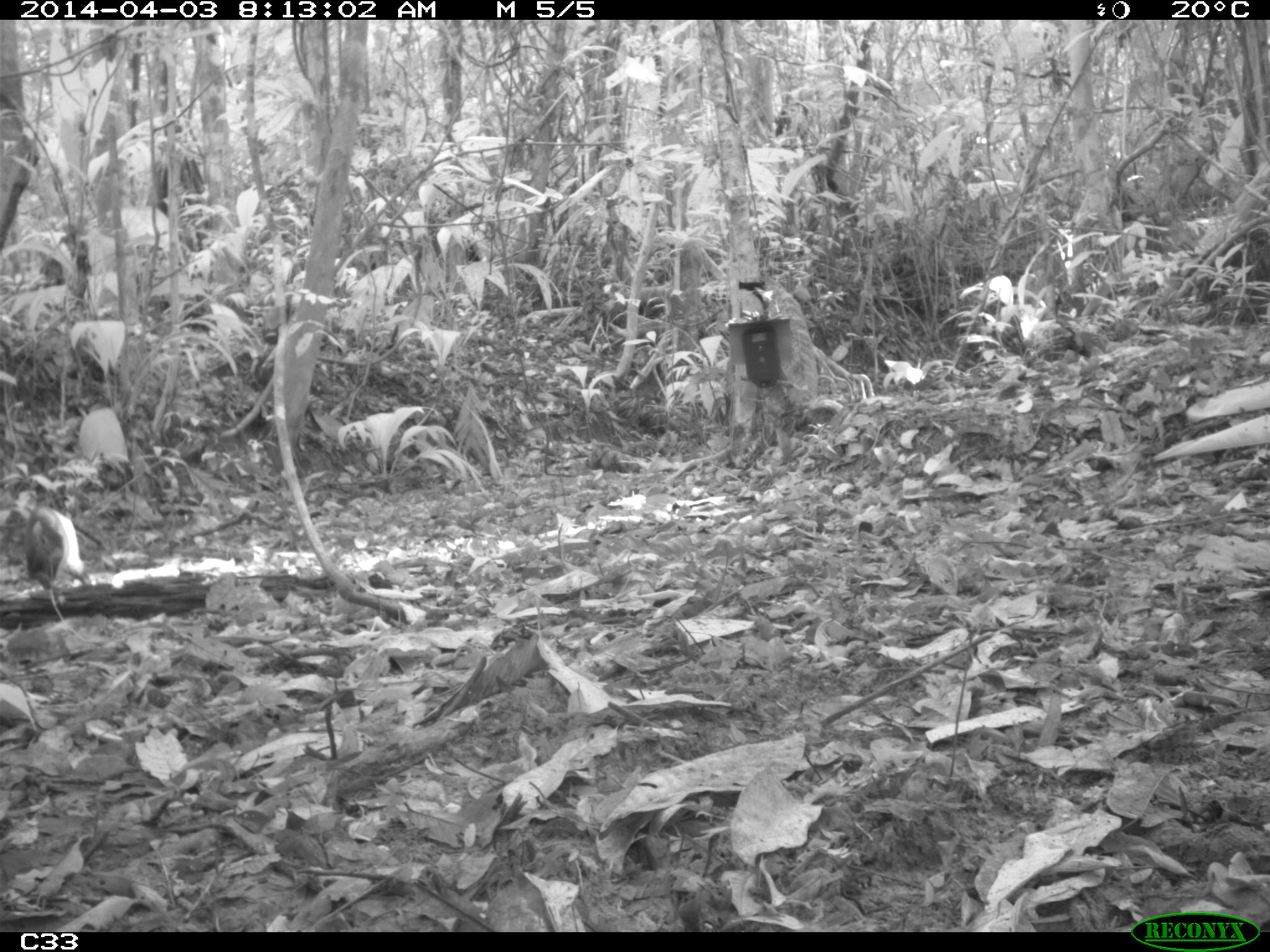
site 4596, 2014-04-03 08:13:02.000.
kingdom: Animalia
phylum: Chordata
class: Mammalia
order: Rodentia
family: Dasyproctidae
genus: Dasyprocta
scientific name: Dasyprocta leporina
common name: red-rumped agouti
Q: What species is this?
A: Dasyprocta leporina (red-rumped agouti).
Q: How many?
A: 1.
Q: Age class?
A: Adult.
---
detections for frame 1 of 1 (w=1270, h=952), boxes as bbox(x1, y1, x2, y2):
dasyprocta leporina: bbox(23, 504, 92, 641)